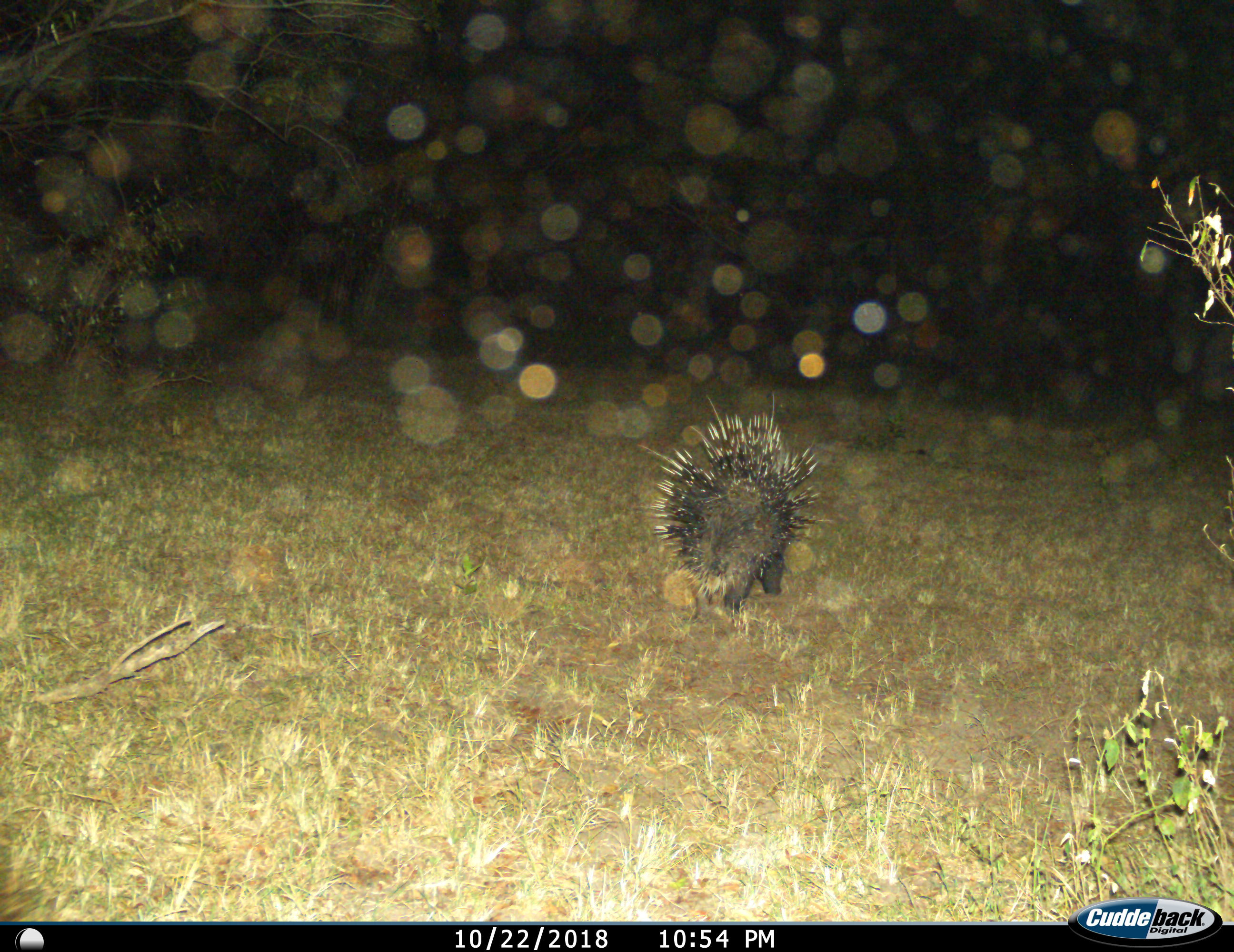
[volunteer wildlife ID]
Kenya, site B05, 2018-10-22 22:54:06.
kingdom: Animalia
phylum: Chordata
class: Mammalia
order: Rodentia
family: Hystricidae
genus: Hystrix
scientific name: Hystrix cristata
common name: crested porcupine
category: porcupine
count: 1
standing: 22%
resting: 0%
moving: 78%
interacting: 0%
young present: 0%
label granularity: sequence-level